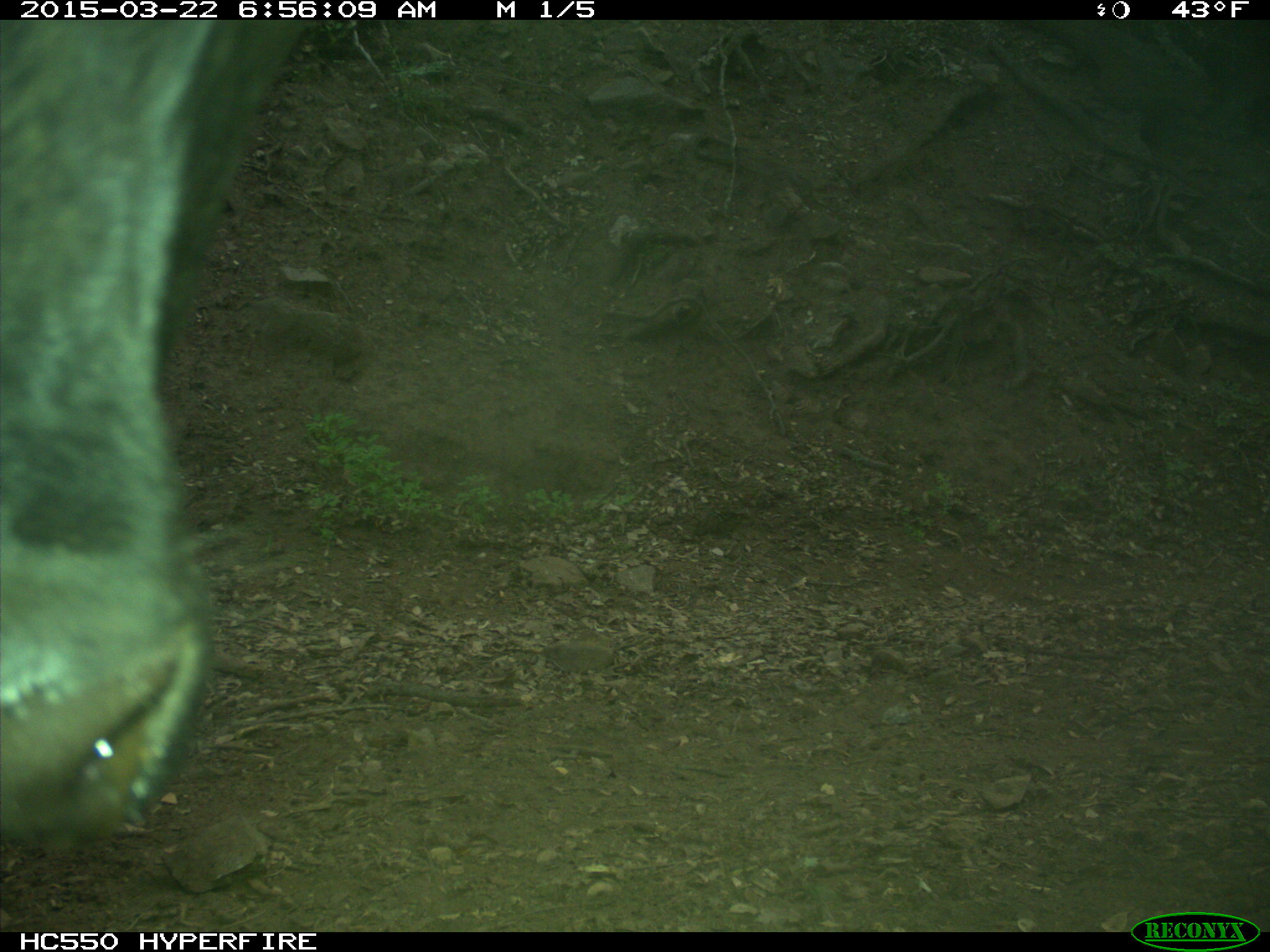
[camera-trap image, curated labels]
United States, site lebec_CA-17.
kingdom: Animalia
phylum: Chordata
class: Mammalia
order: Artiodactyla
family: Bovidae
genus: Bos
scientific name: Bos taurus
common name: domestic cow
Bos taurus (domestic cow).